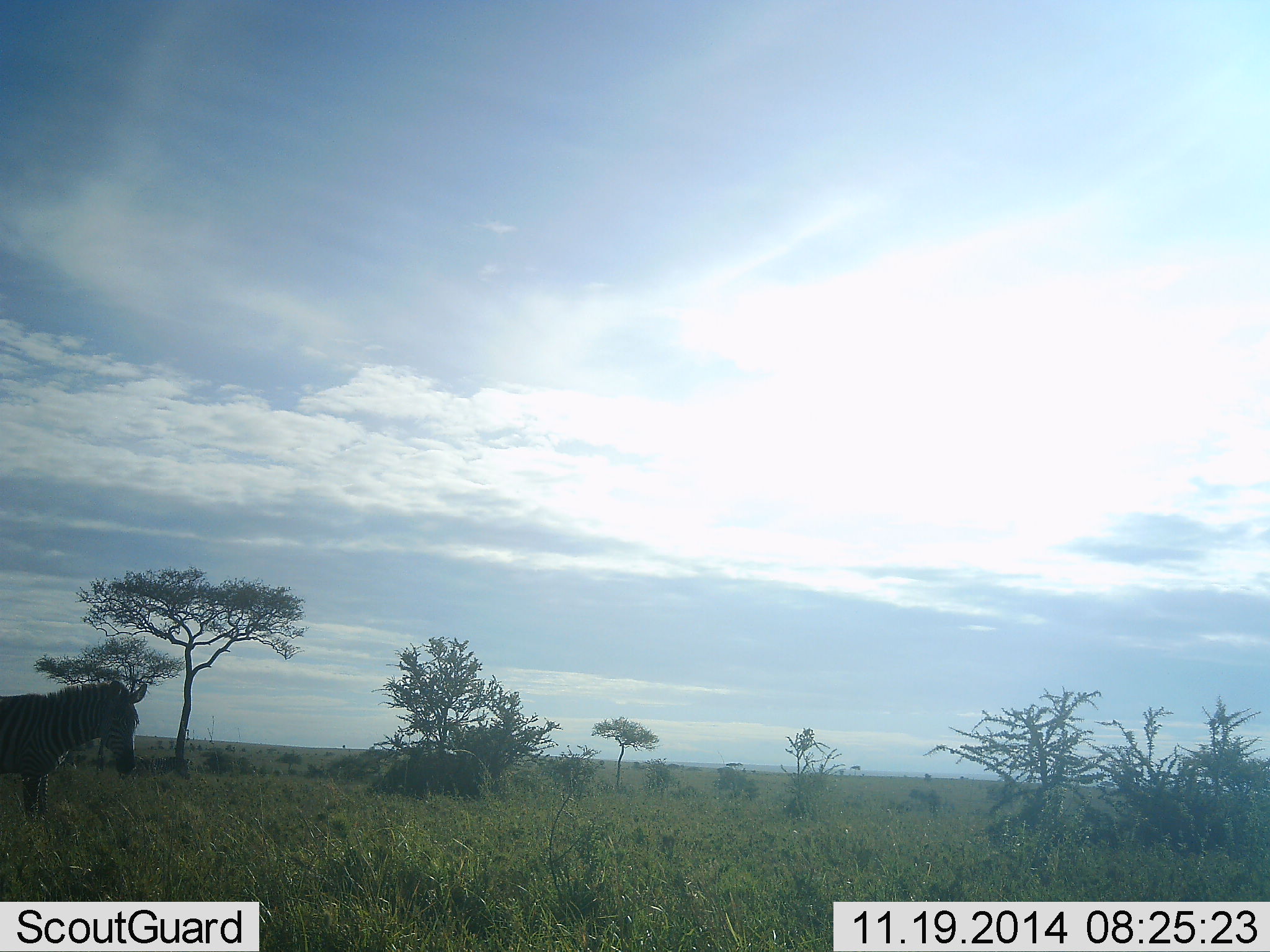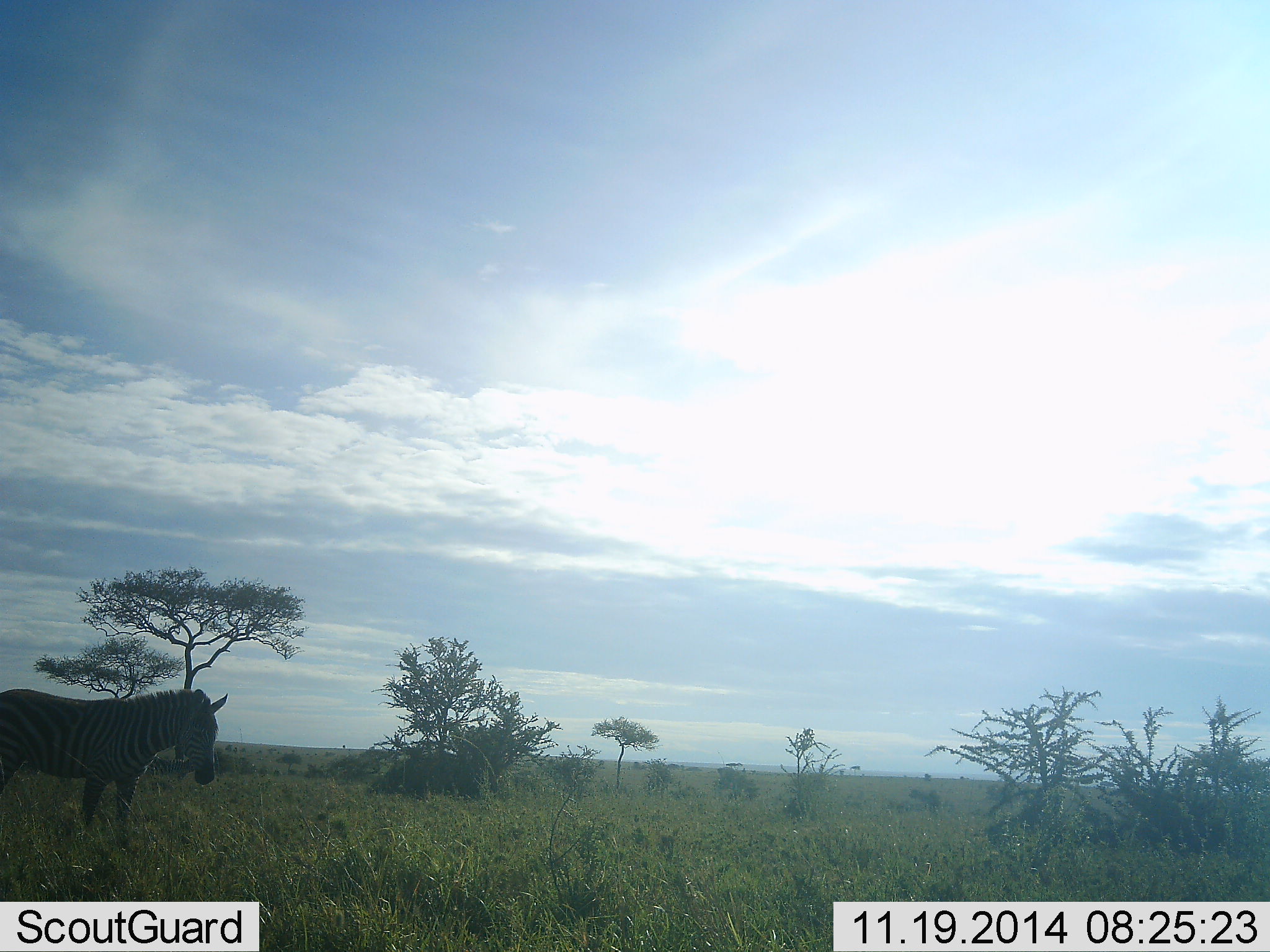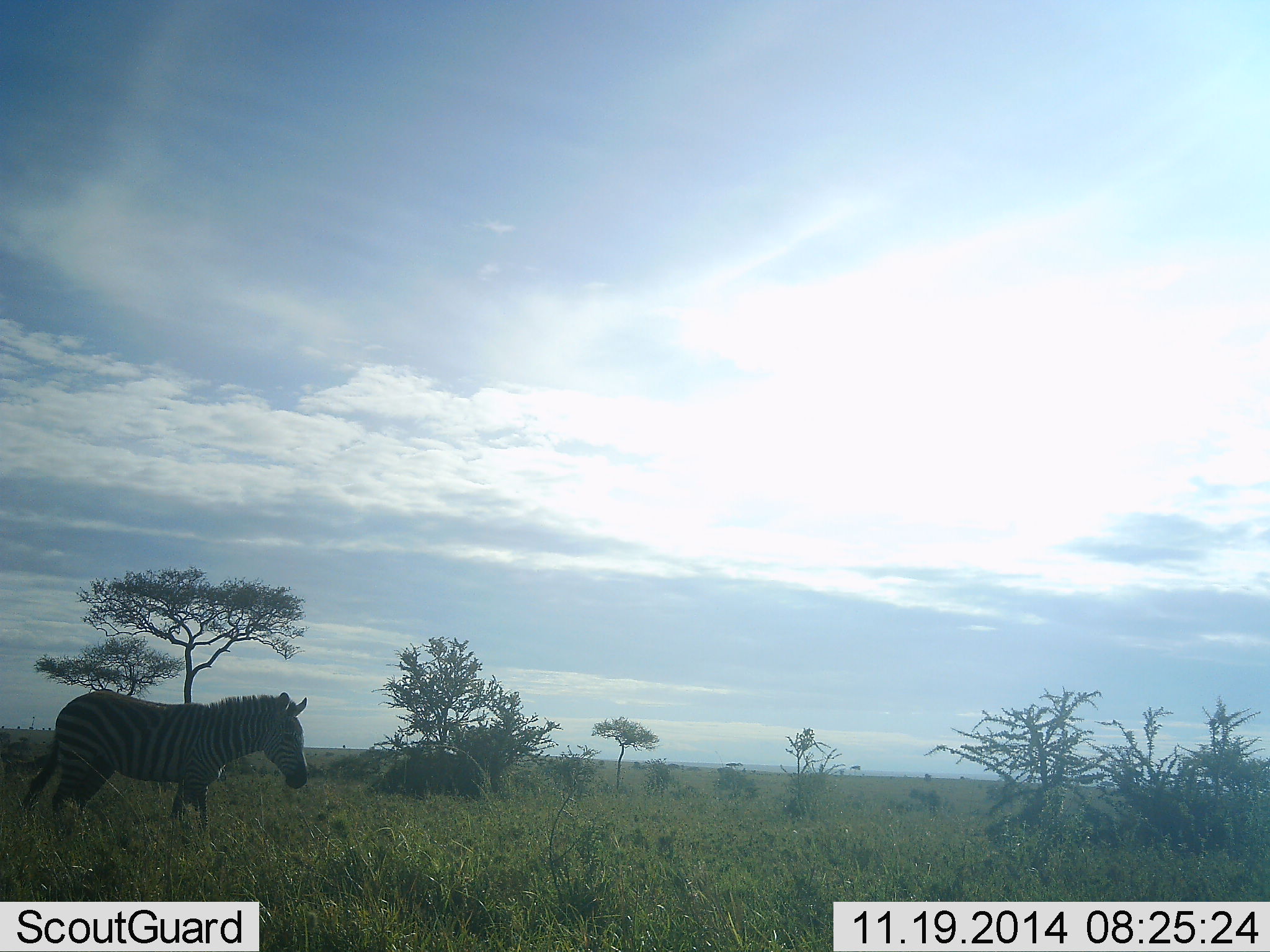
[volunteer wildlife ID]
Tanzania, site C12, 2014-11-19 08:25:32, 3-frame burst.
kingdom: Animalia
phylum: Chordata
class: Mammalia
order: Perissodactyla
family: Equidae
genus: Equus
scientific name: Equus quagga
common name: plains zebra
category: zebra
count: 1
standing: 10%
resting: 0%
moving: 100%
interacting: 0%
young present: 0%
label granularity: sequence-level